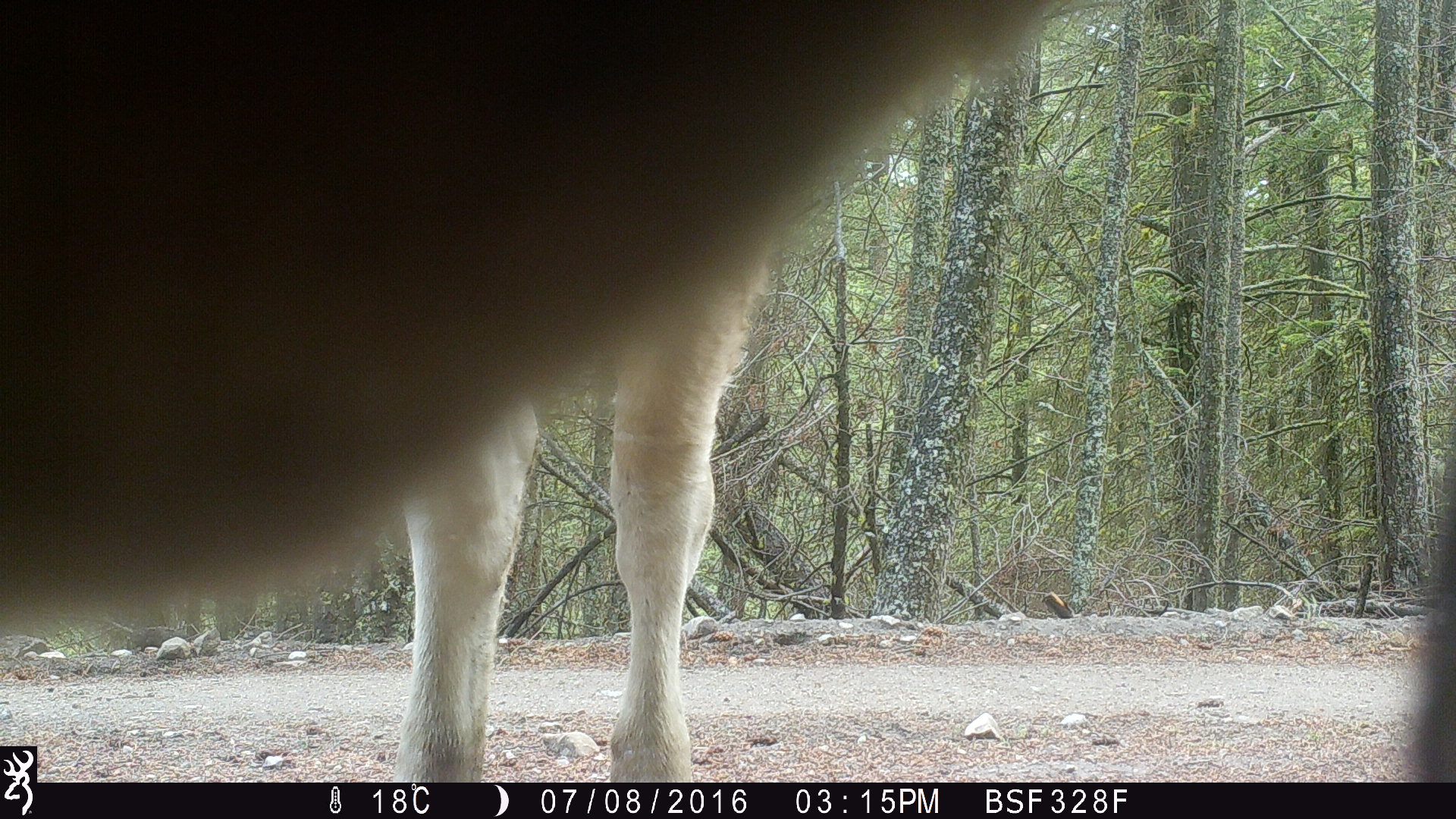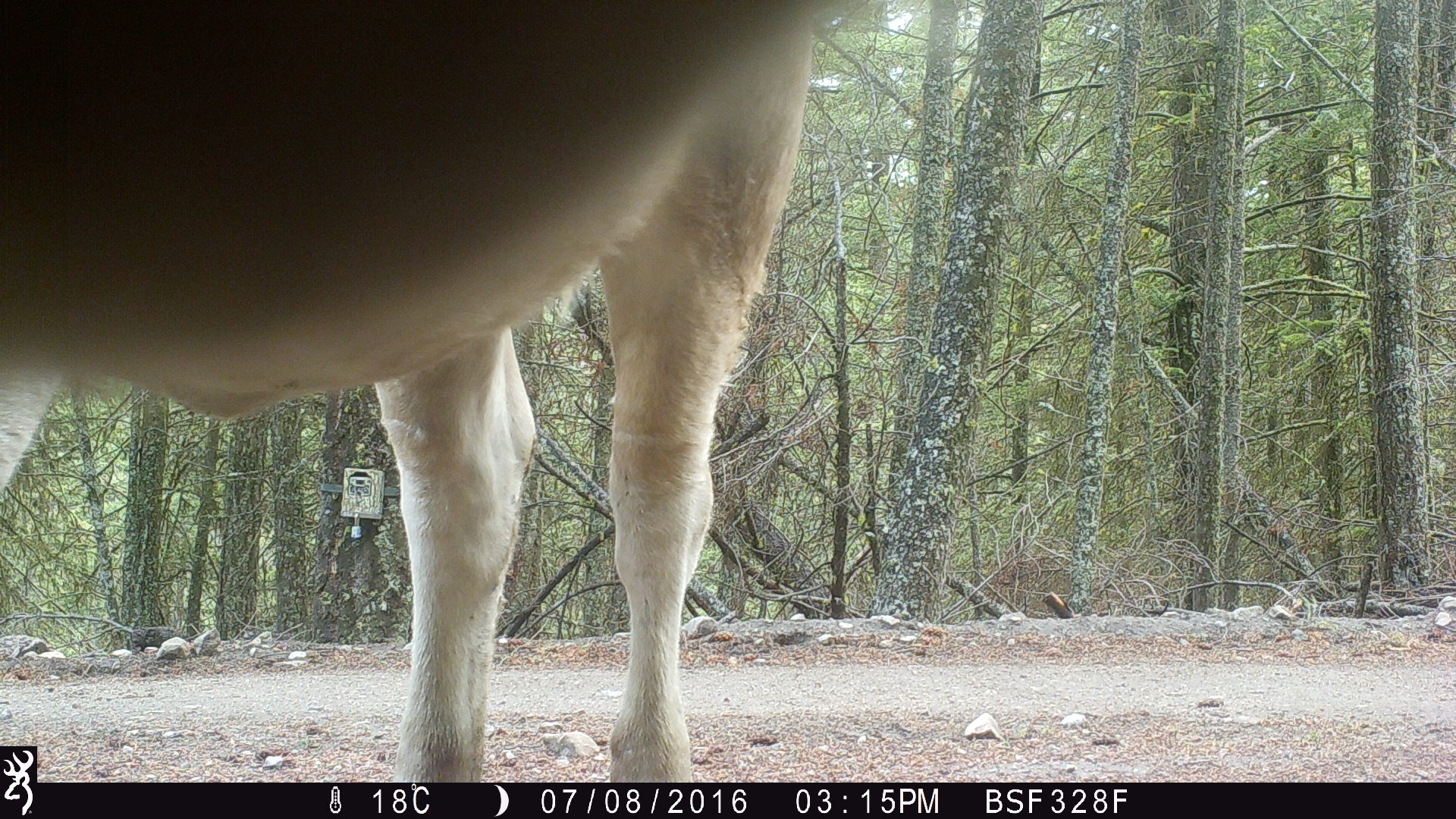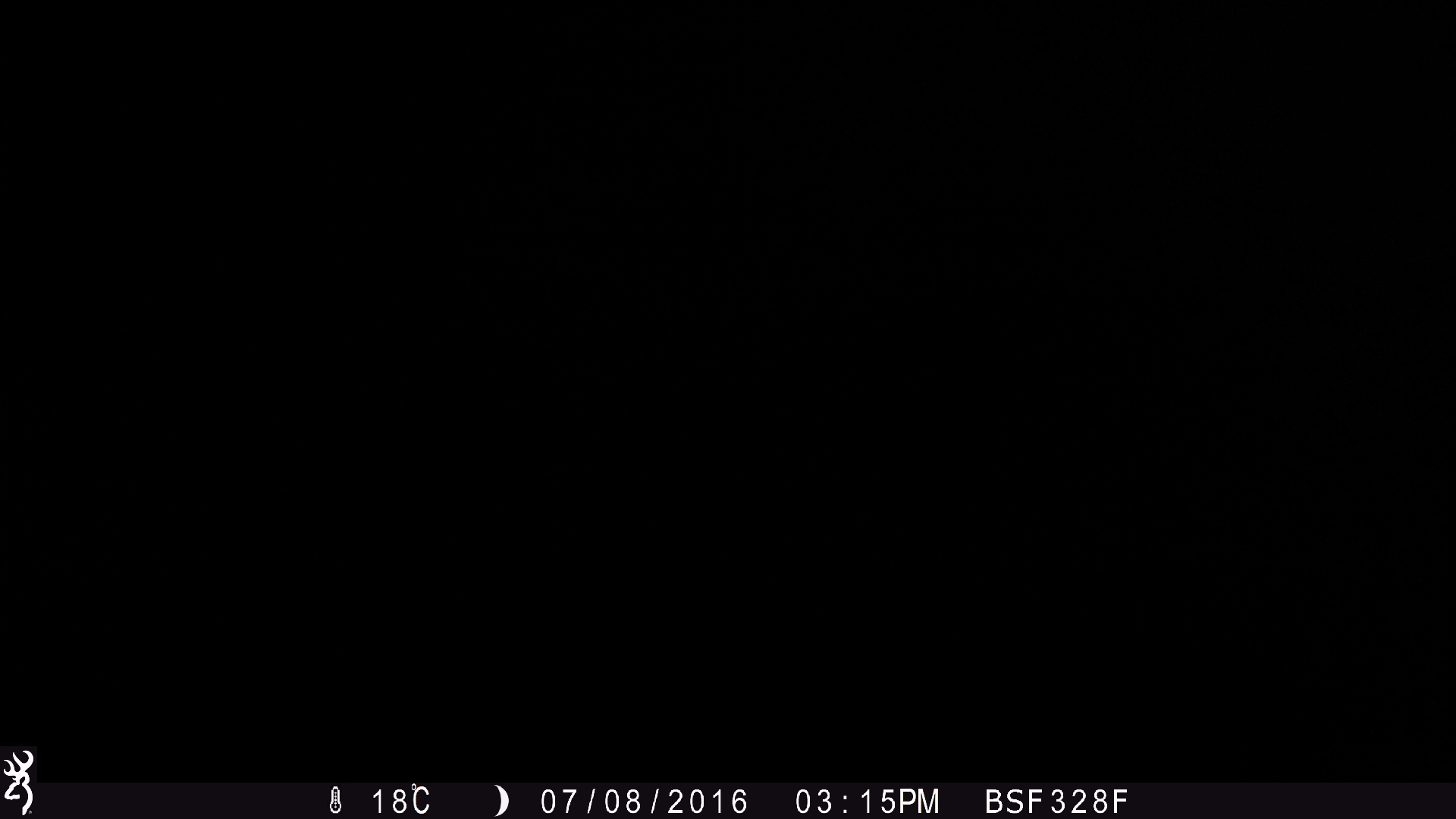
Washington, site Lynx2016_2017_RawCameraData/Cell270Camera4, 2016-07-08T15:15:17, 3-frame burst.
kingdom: Animalia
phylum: Chordata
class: Mammalia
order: Artiodactyla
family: Bovidae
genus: Bos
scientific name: Bos taurus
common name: domestic cattle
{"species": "domestic cattle (Bos taurus)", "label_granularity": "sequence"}